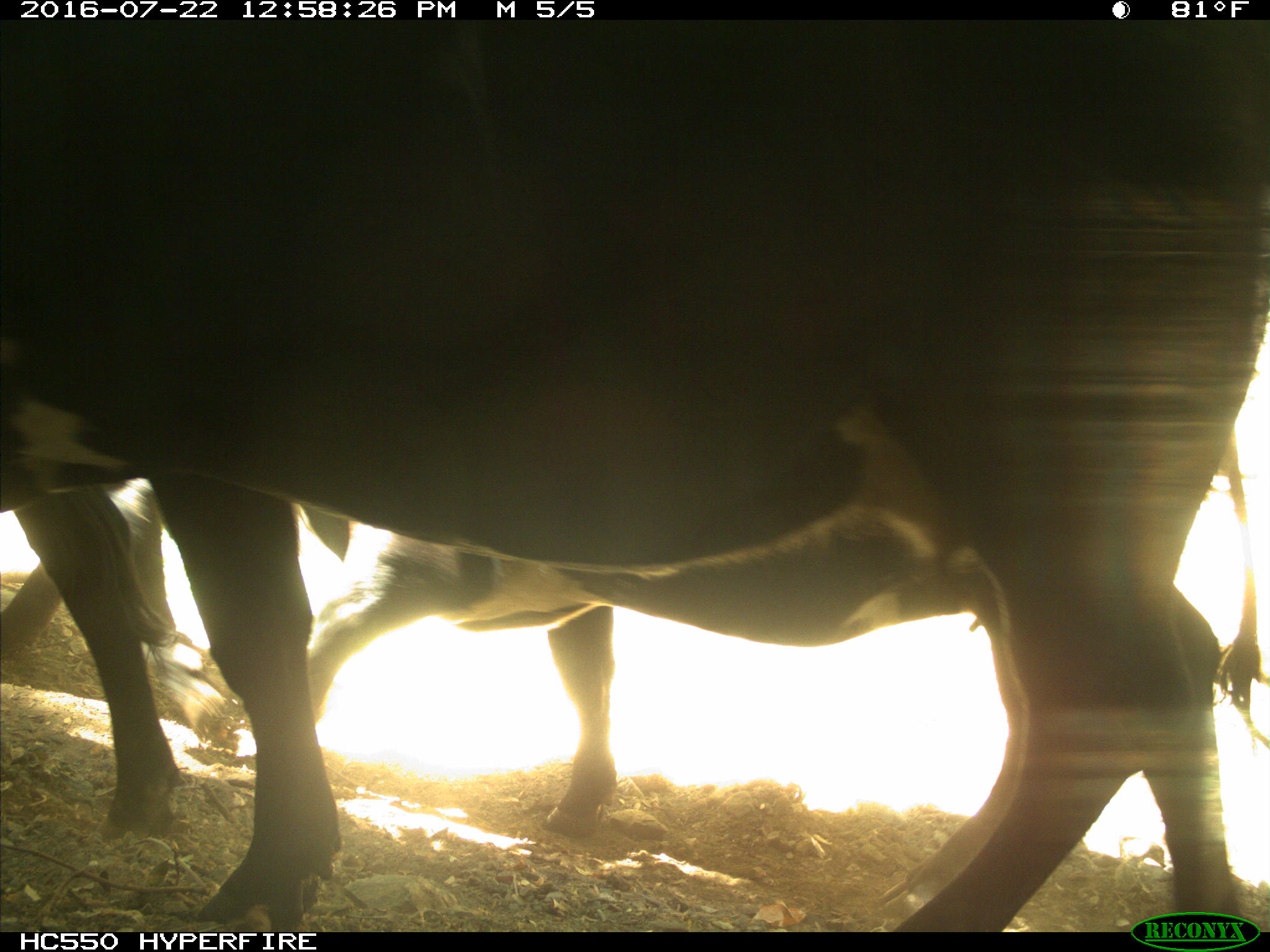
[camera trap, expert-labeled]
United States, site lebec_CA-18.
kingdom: Animalia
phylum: Chordata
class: Mammalia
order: Artiodactyla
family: Bovidae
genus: Bos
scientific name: Bos taurus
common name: domestic cow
Bos taurus (domestic cow).